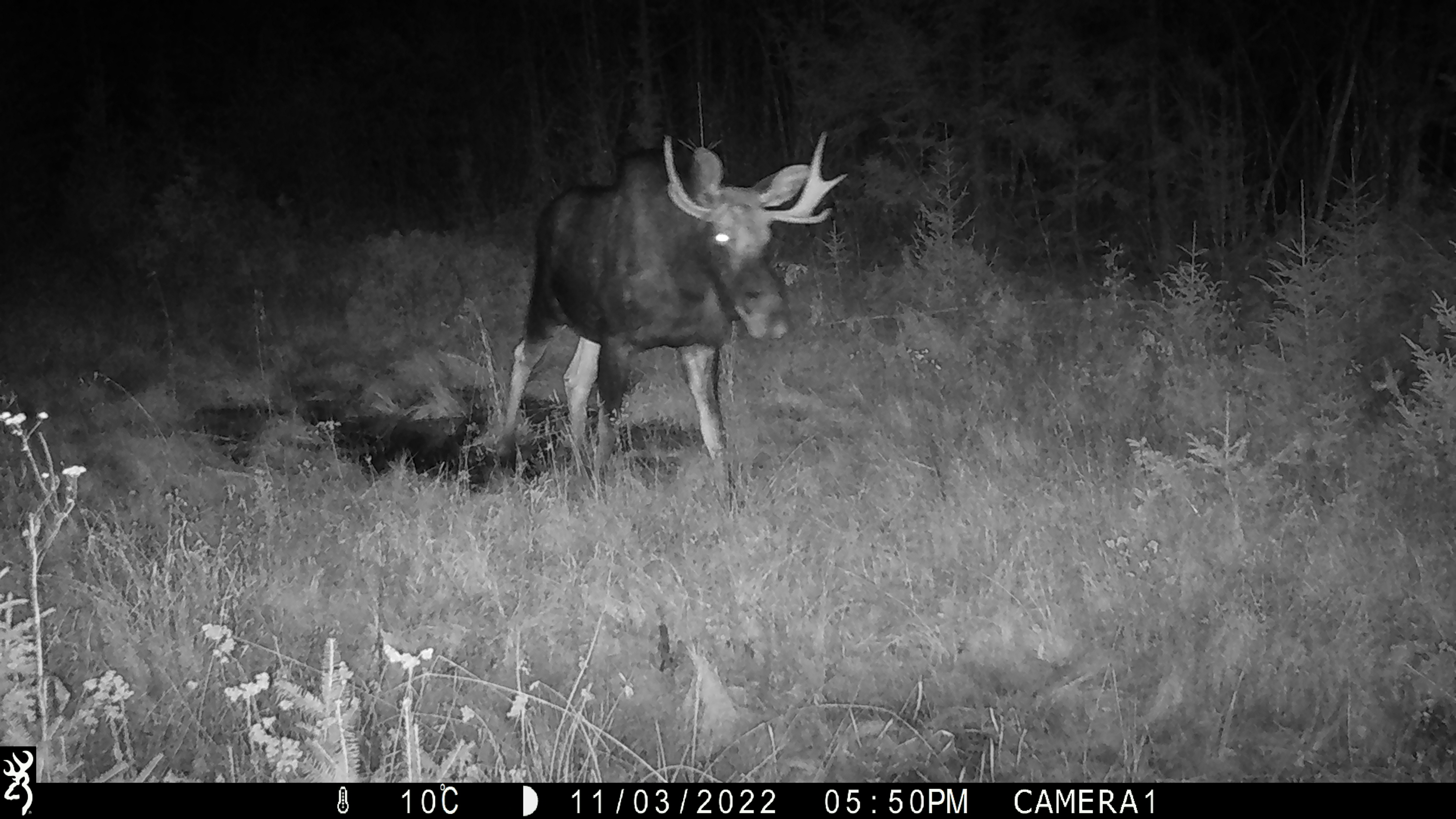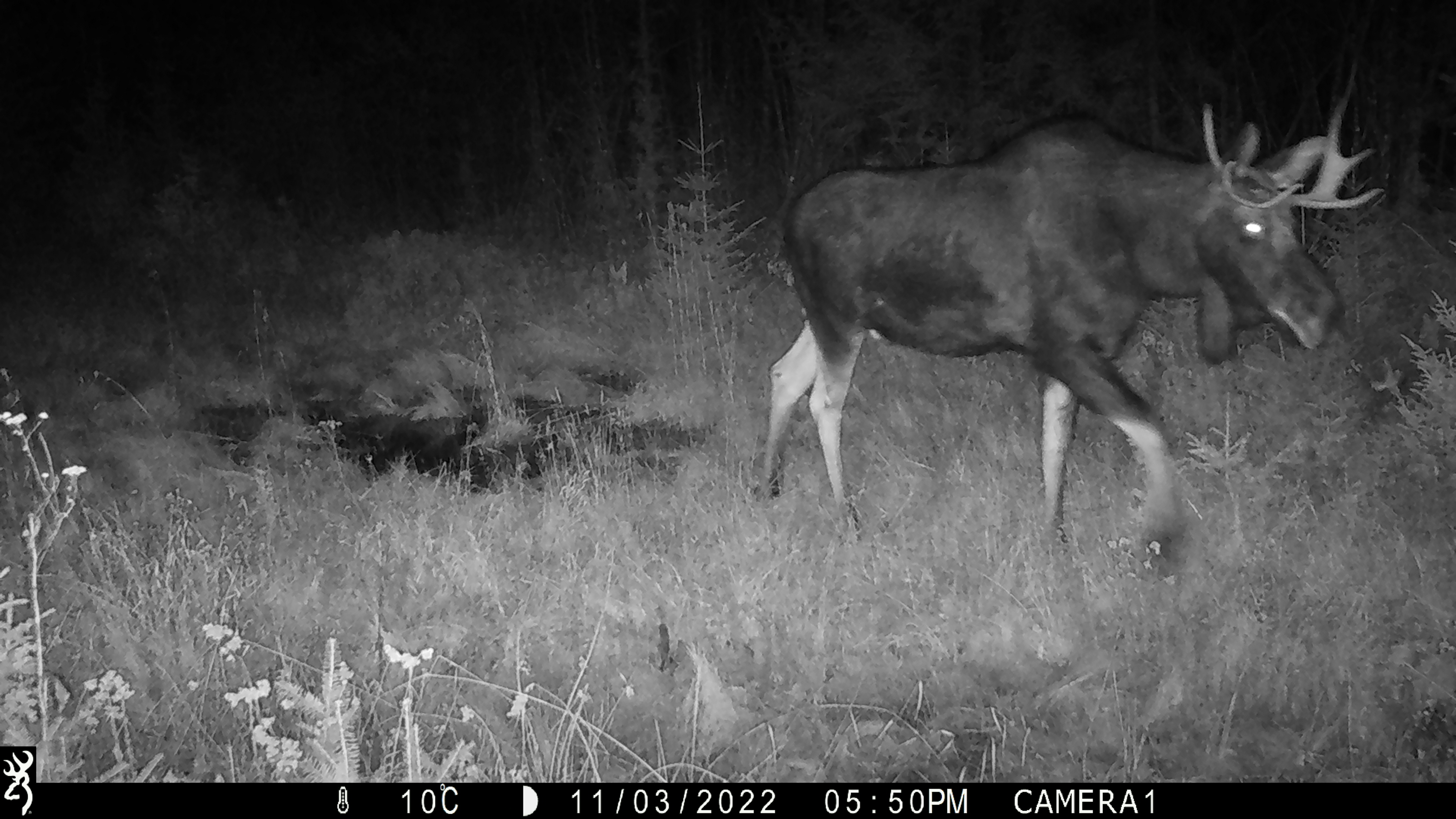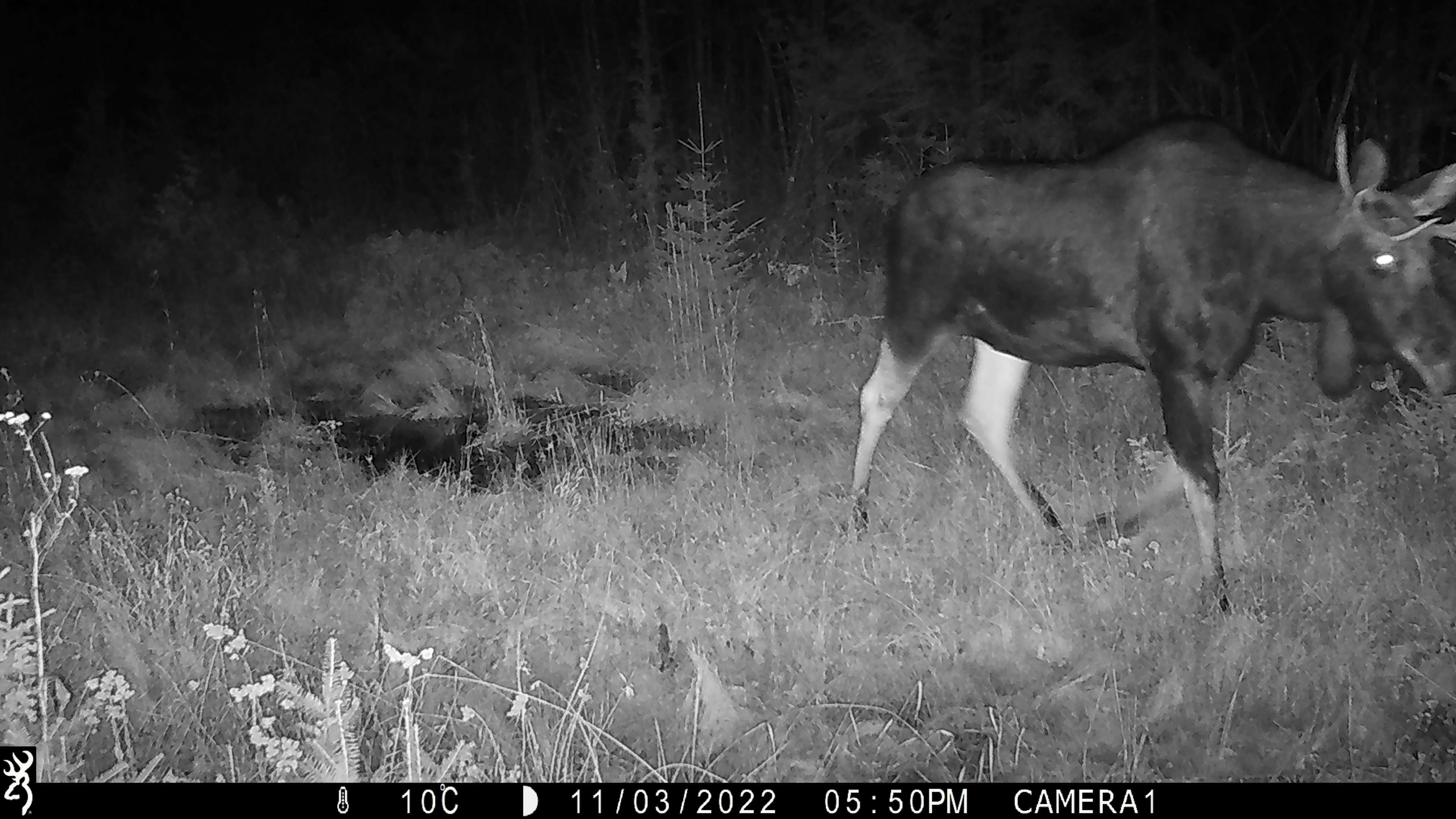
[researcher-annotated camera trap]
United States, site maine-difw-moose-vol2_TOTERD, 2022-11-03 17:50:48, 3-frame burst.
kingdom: Animalia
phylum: Chordata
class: Mammalia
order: Artiodactyla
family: Cervidae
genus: Alces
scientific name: Alces alces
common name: moose